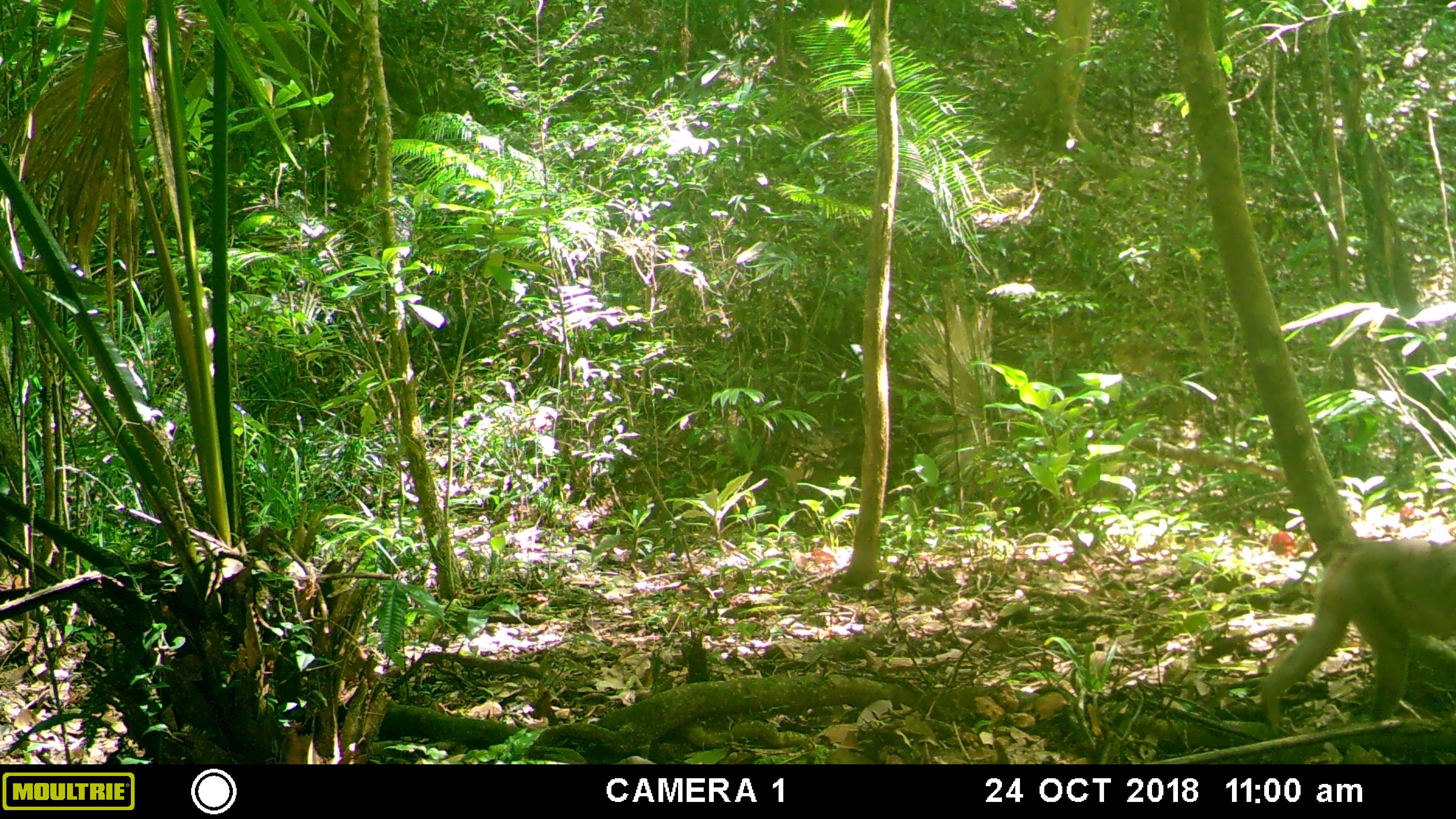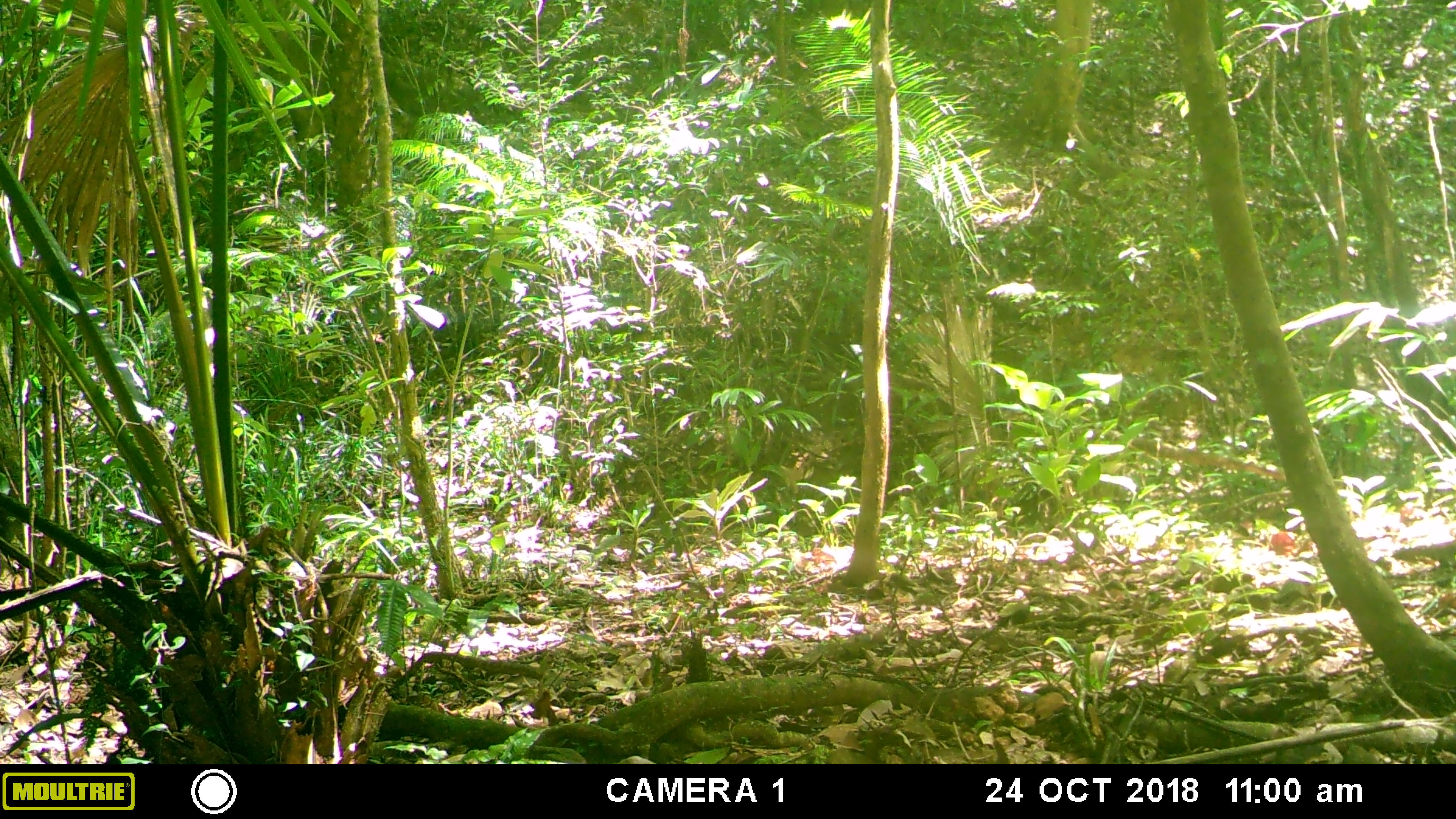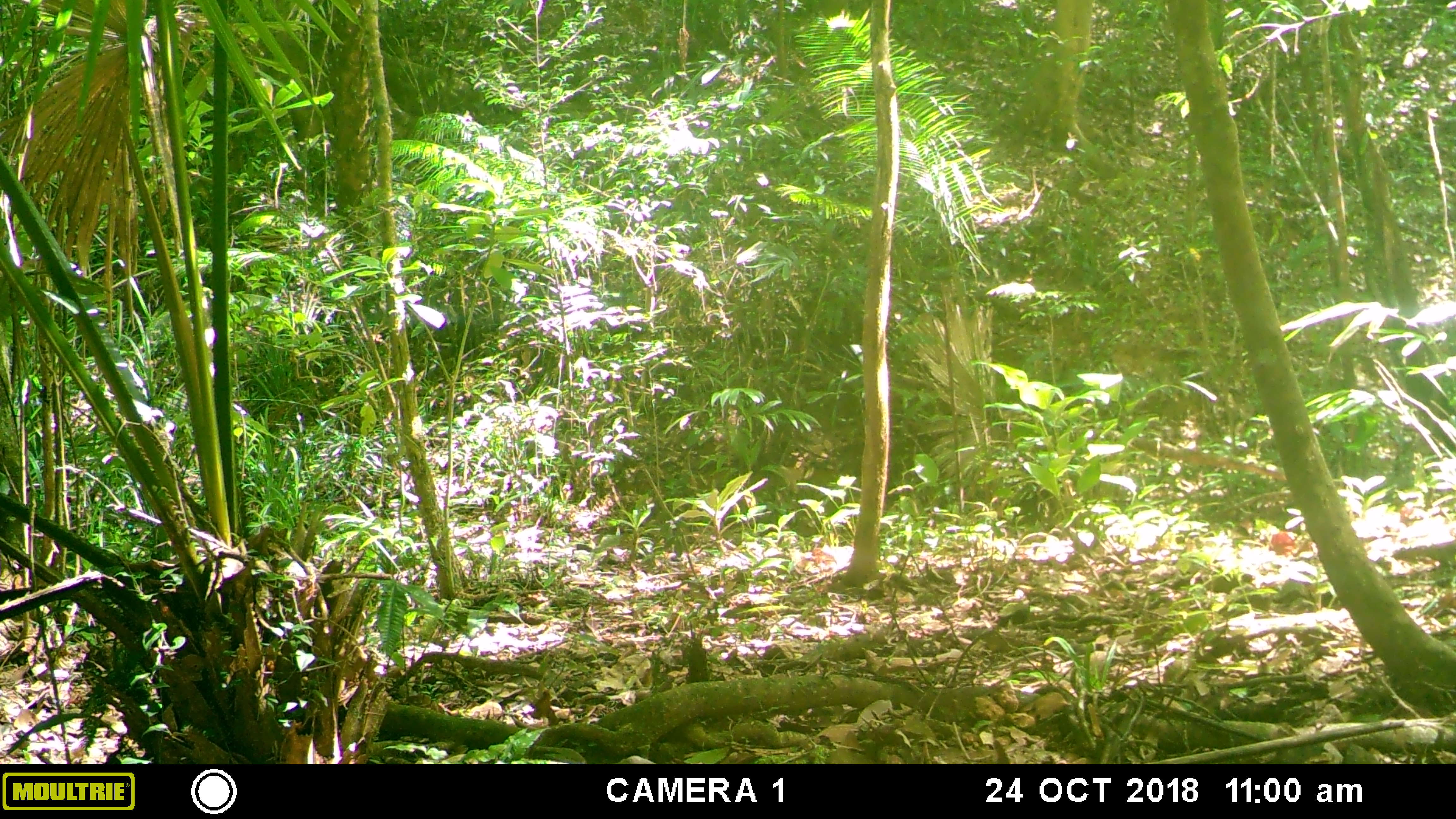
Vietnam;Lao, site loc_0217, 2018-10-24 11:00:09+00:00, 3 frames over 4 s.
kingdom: Animalia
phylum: Chordata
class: Mammalia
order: Primates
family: Cercopithecidae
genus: Macaca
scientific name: Macaca nemestrina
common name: pig-tailed macaque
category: pig tailed macaque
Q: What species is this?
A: Pig tailed macaque (pig-tailed macaque) (Macaca nemestrina).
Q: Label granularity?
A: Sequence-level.